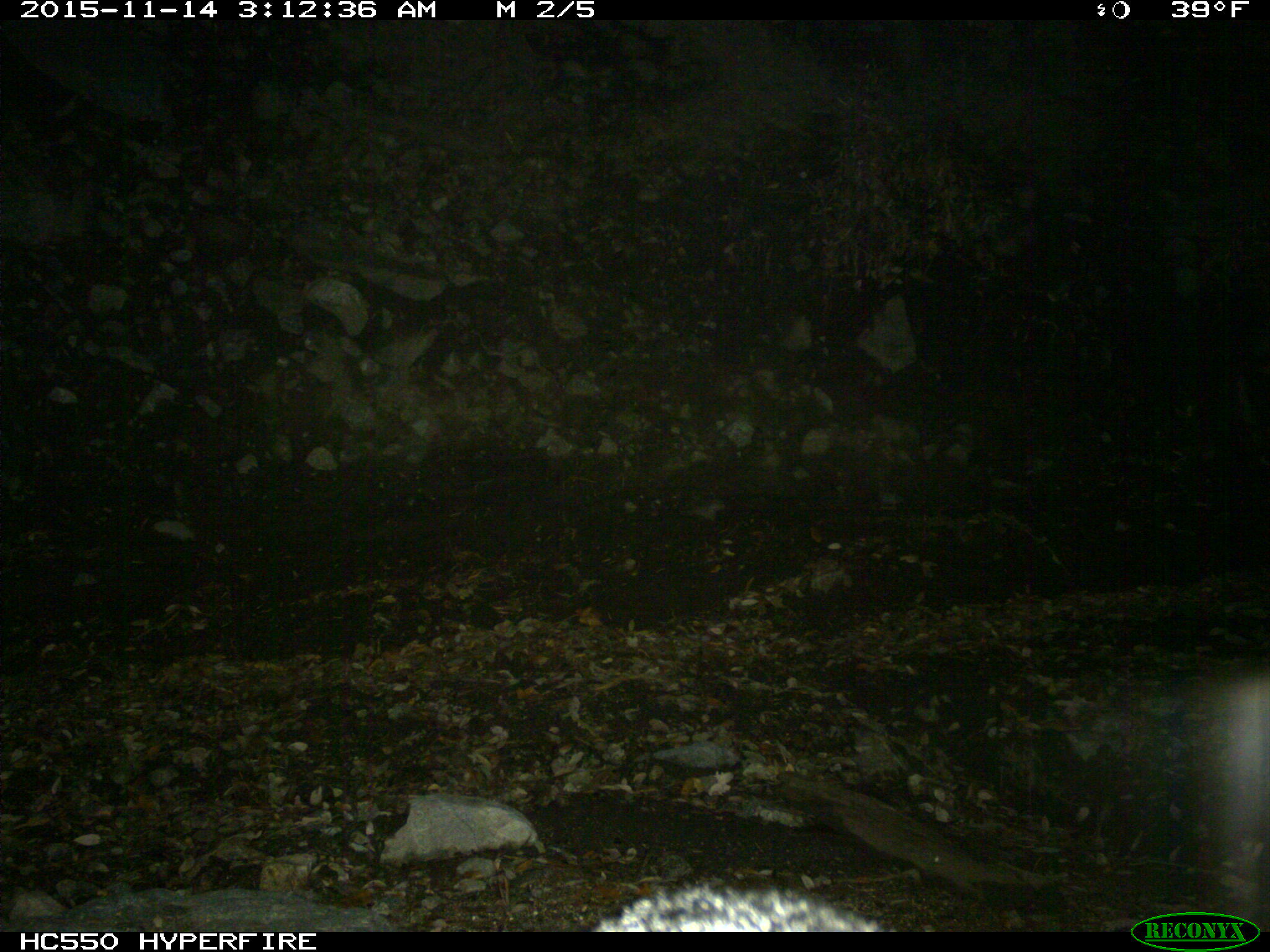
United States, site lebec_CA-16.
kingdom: Animalia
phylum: Chordata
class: Mammalia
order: Carnivora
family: Canidae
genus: Urocyon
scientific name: Urocyon cinereoargenteus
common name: gray fox